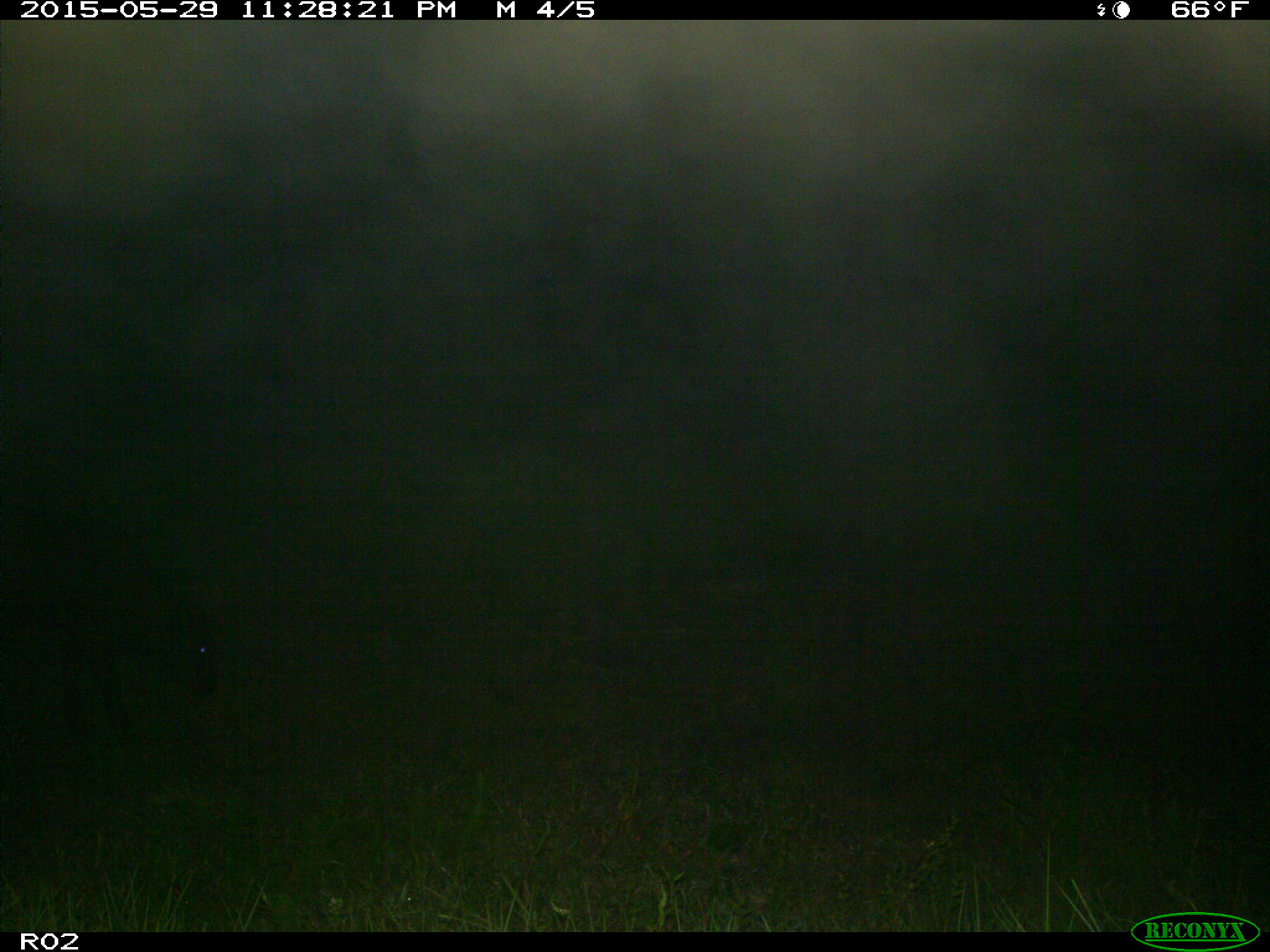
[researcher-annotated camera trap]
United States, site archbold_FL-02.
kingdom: Animalia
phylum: Chordata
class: Mammalia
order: Artiodactyla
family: Bovidae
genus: Bos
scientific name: Bos taurus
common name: domestic cow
Bos taurus (domestic cow).